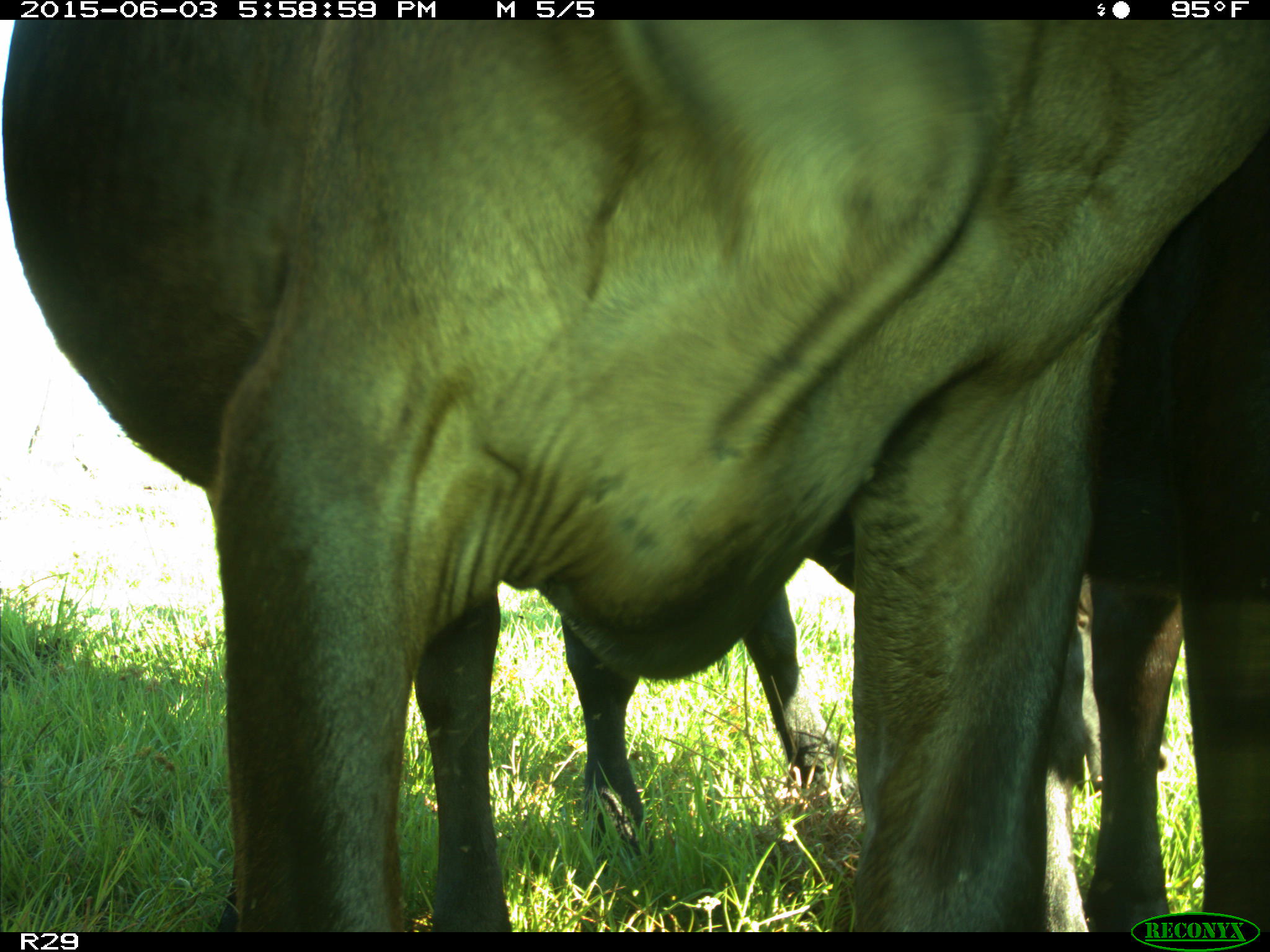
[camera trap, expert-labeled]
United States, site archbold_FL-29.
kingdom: Animalia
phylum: Chordata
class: Mammalia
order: Artiodactyla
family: Bovidae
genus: Bos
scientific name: Bos taurus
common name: domestic cow